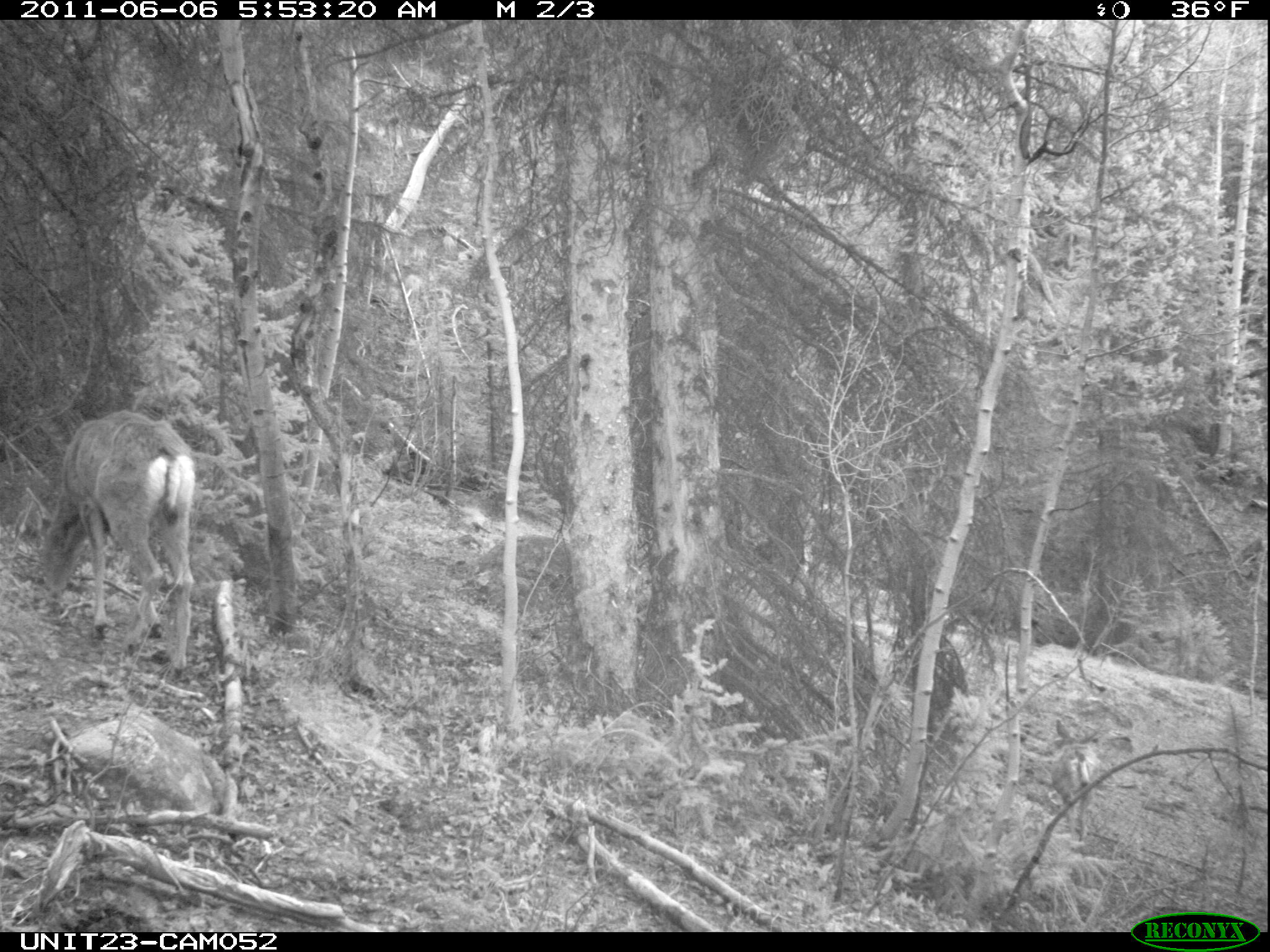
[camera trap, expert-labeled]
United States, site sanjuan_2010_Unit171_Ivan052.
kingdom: Animalia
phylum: Chordata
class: Mammalia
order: Artiodactyla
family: Cervidae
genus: Odocoileus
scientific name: Odocoileus hemionus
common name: mule deer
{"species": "Odocoileus hemionus (mule deer)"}